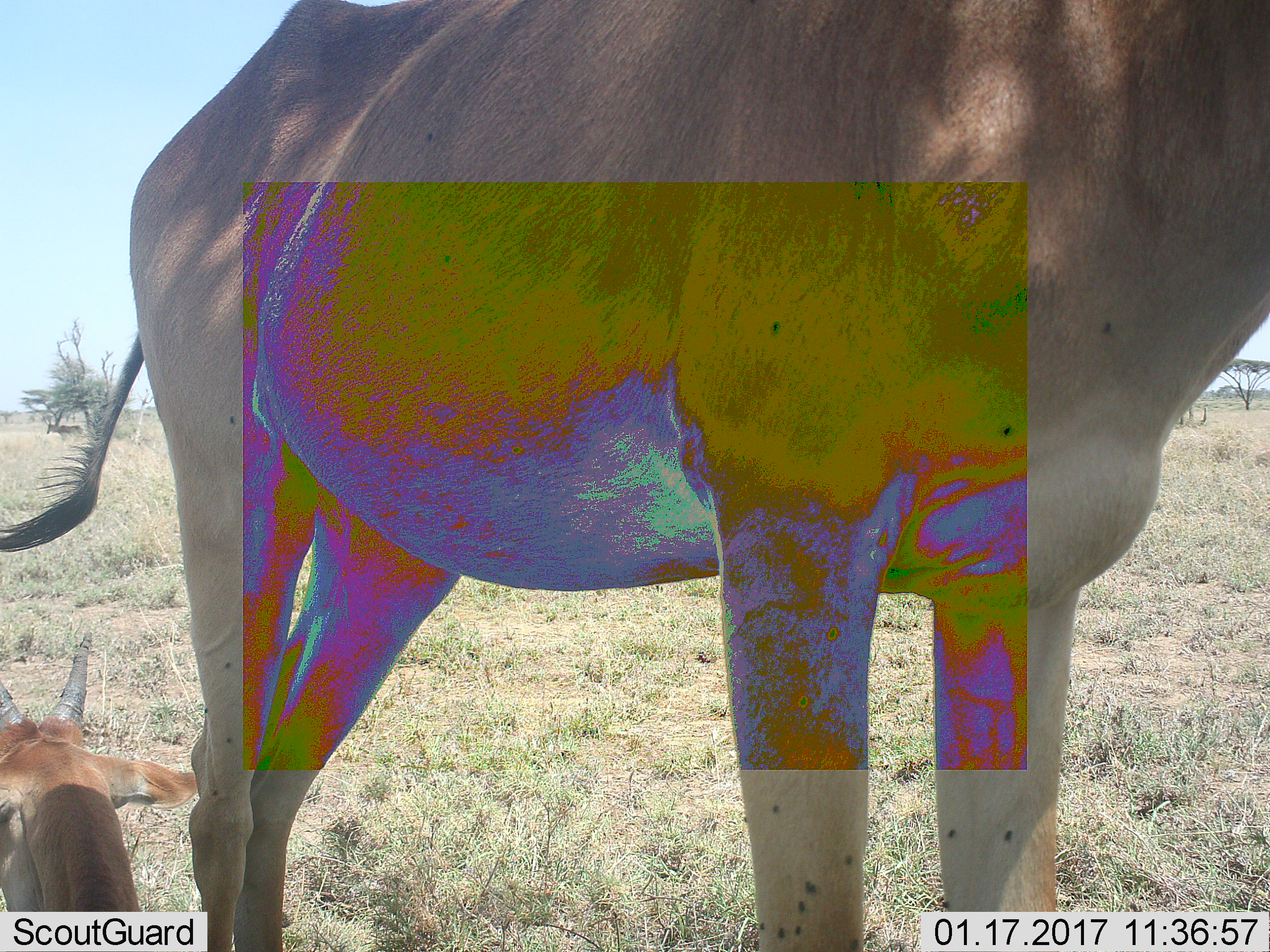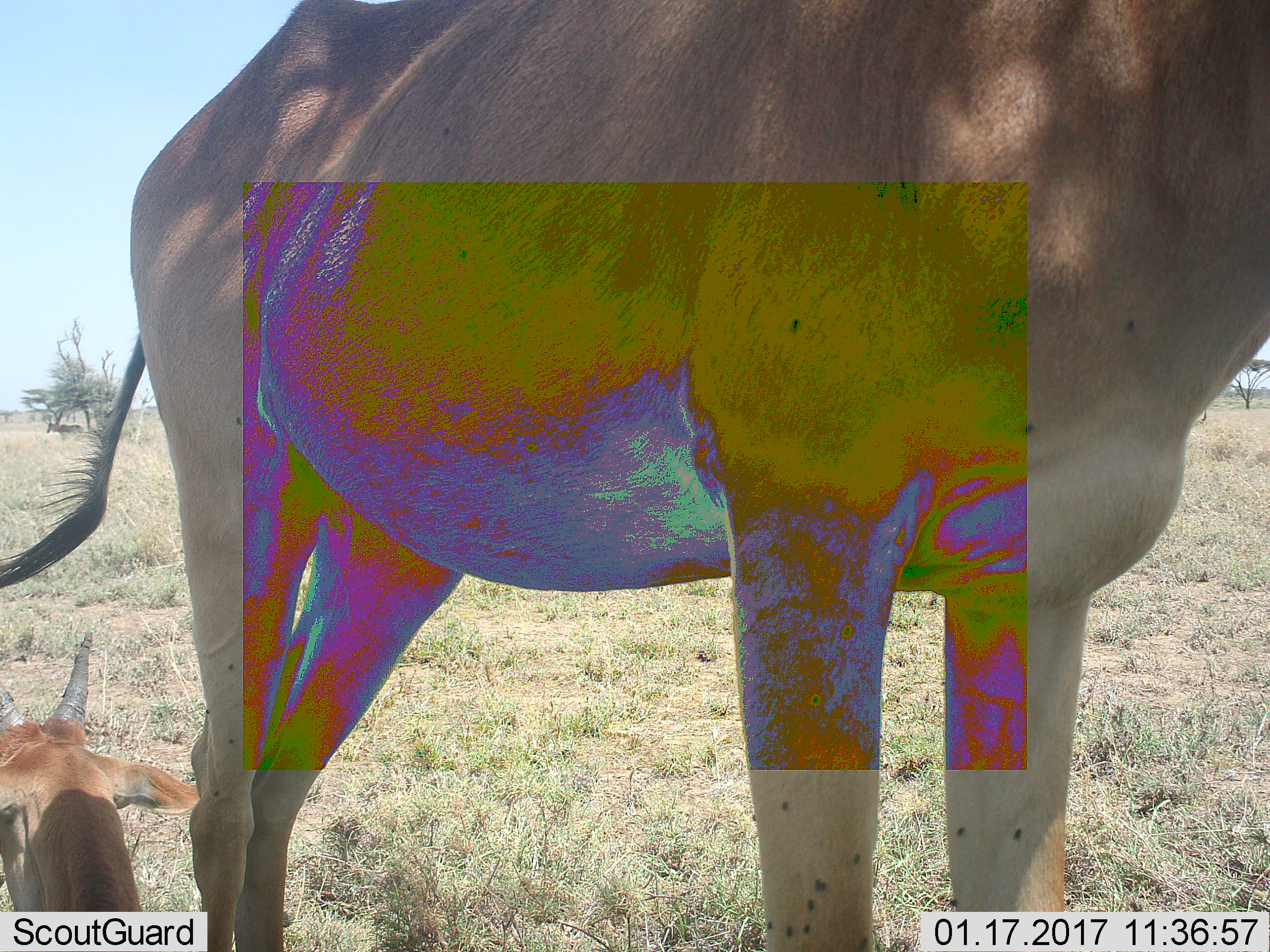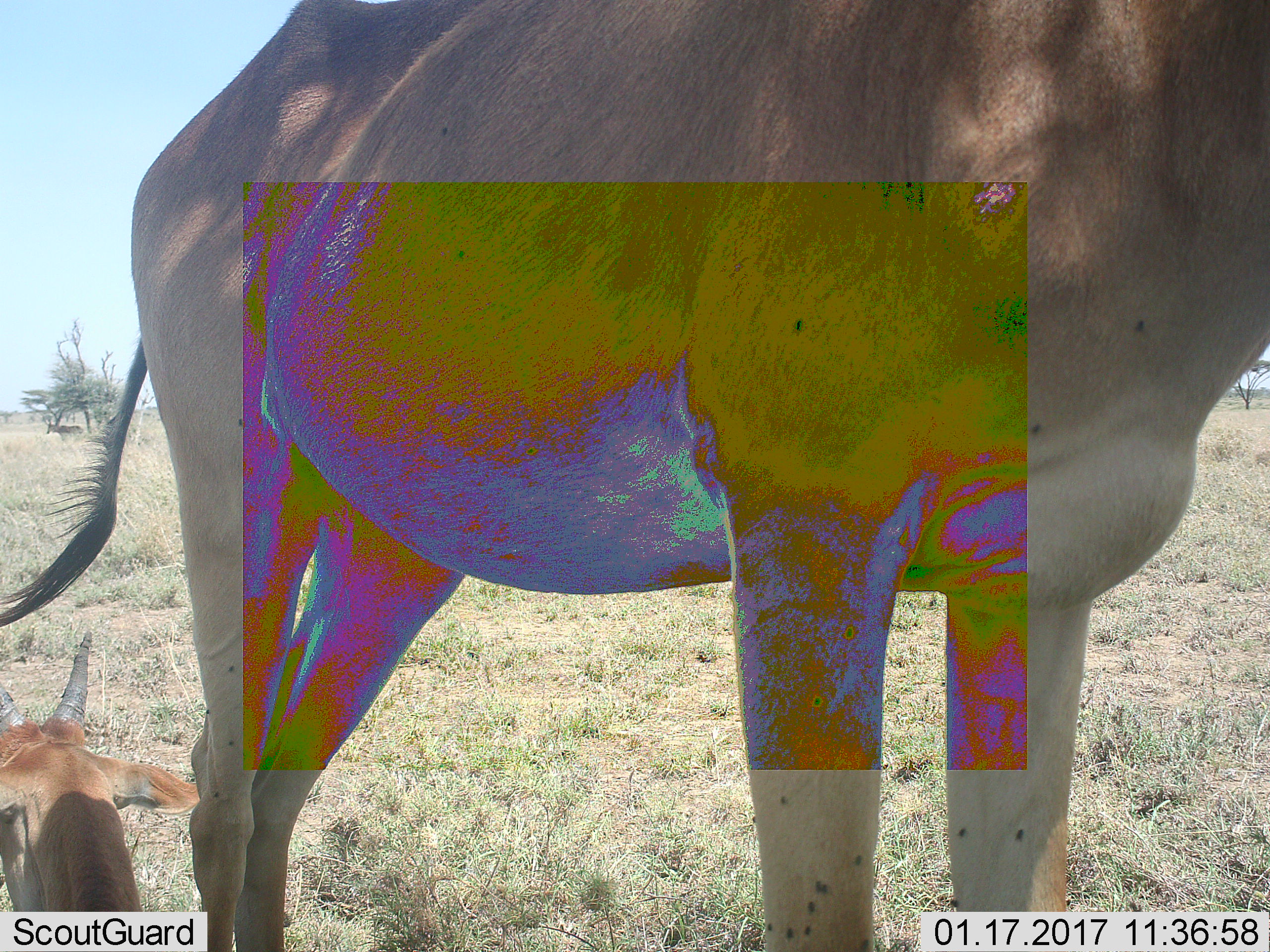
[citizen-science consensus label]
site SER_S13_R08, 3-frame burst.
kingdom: Animalia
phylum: Chordata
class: Mammalia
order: Artiodactyla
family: Bovidae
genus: Alcelaphus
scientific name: Alcelaphus buselaphus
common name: hartebeest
Hartebeest (Alcelaphus buselaphus), count 3. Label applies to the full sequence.